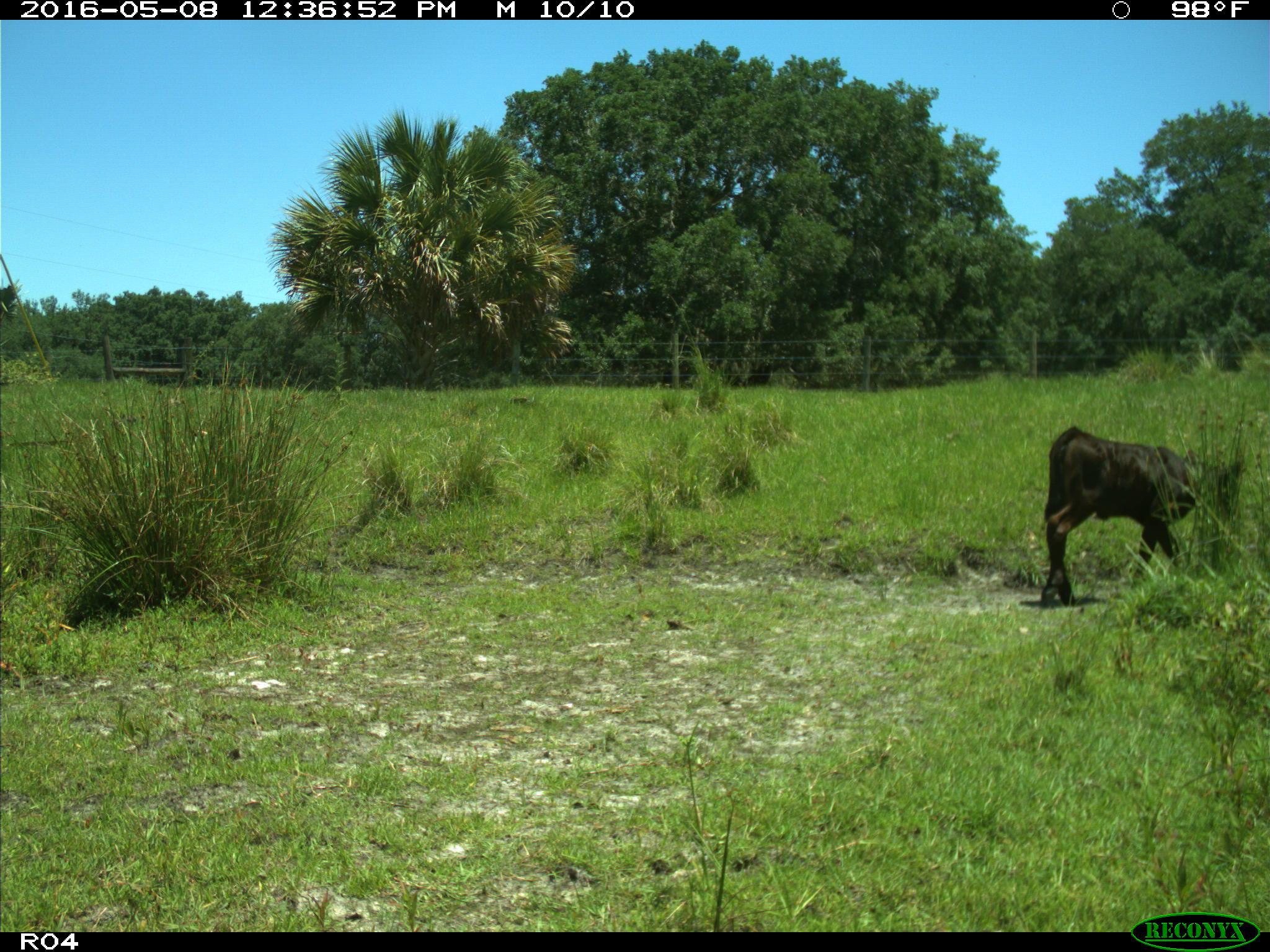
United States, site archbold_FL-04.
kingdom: Animalia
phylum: Chordata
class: Mammalia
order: Artiodactyla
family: Bovidae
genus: Bos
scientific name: Bos taurus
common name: domestic cow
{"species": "Bos taurus (domestic cow)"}